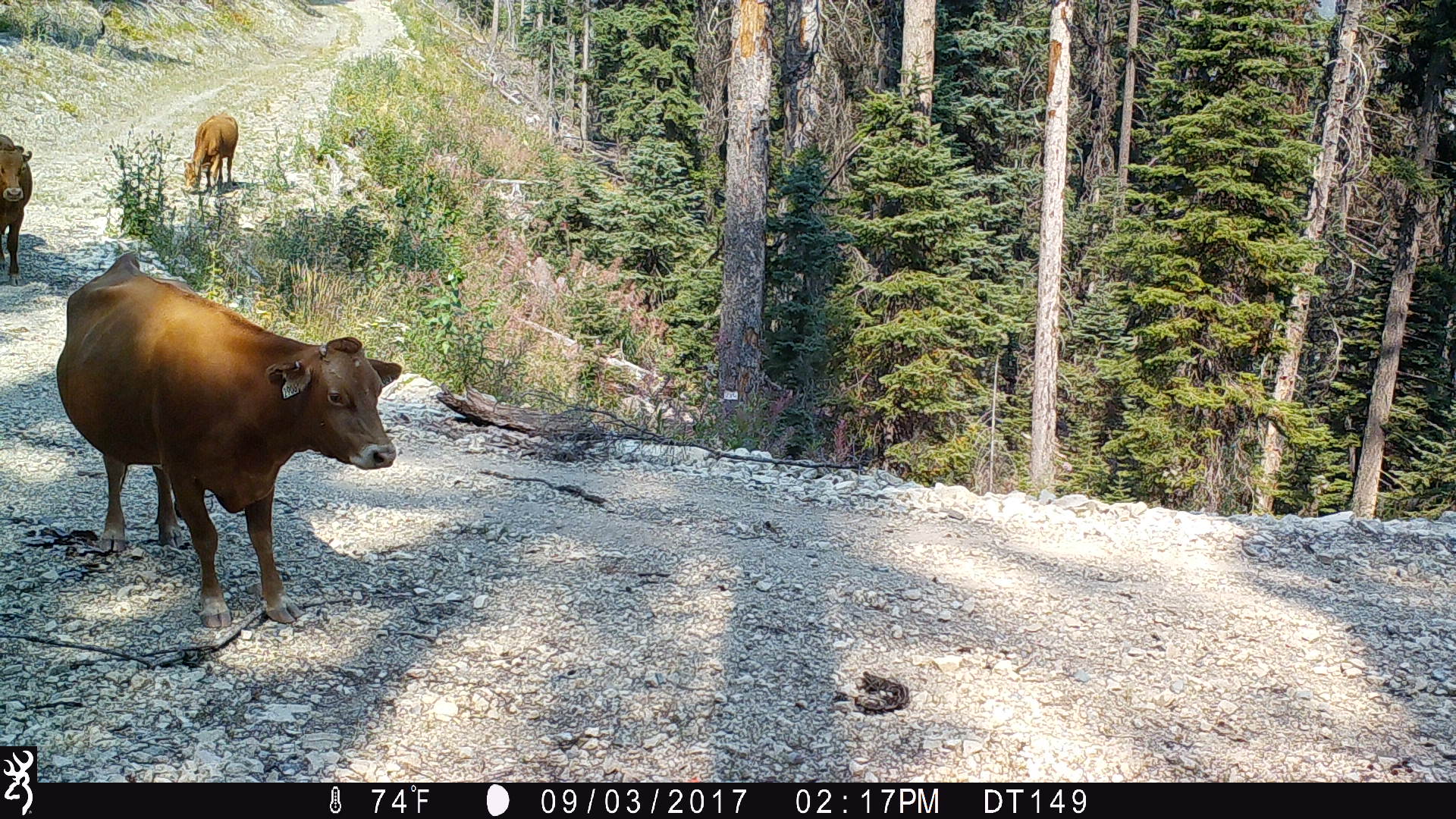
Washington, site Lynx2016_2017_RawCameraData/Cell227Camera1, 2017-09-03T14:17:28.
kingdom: Animalia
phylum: Chordata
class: Mammalia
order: Artiodactyla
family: Bovidae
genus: Bos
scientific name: Bos taurus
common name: domestic cattle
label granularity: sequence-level